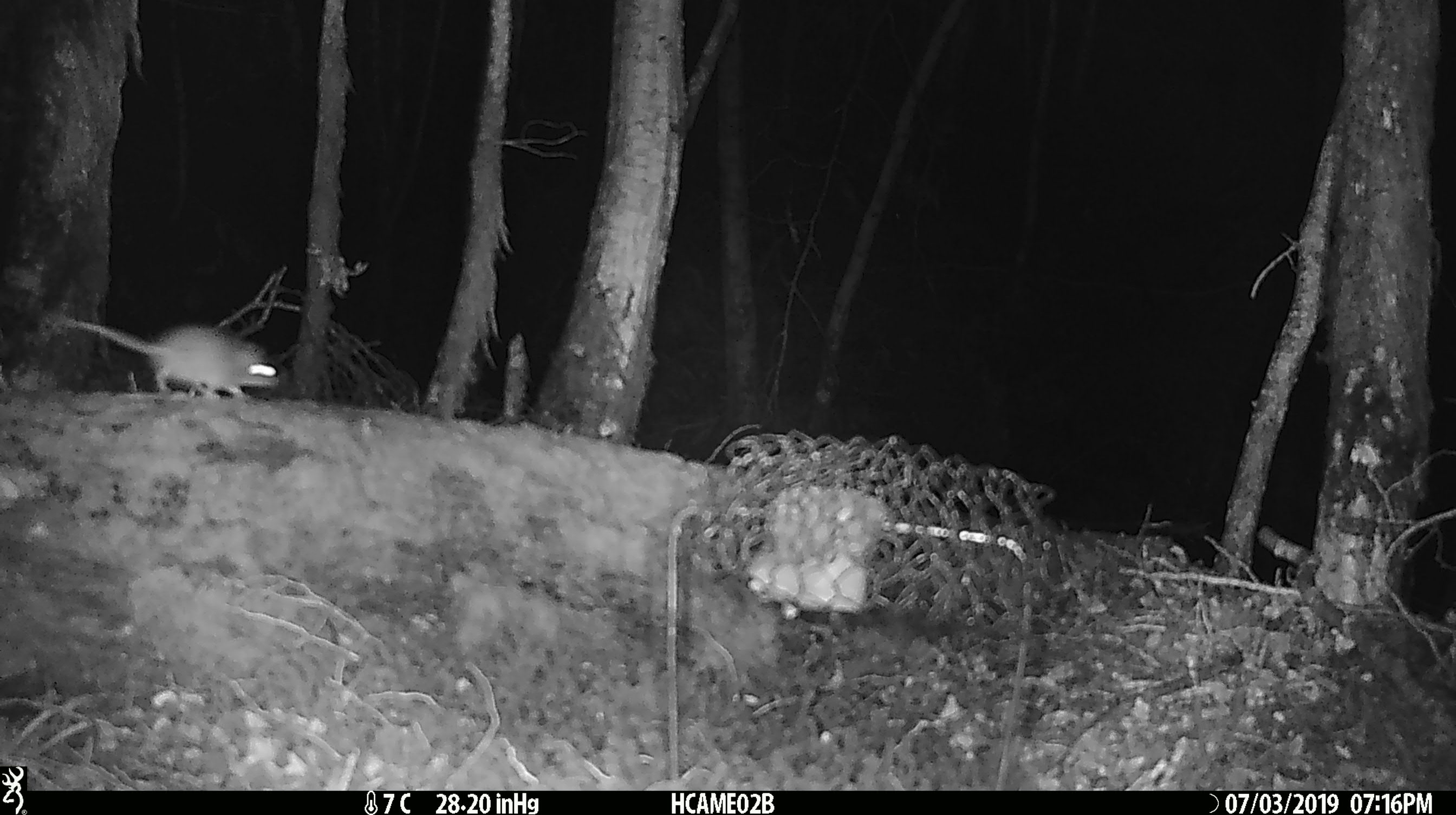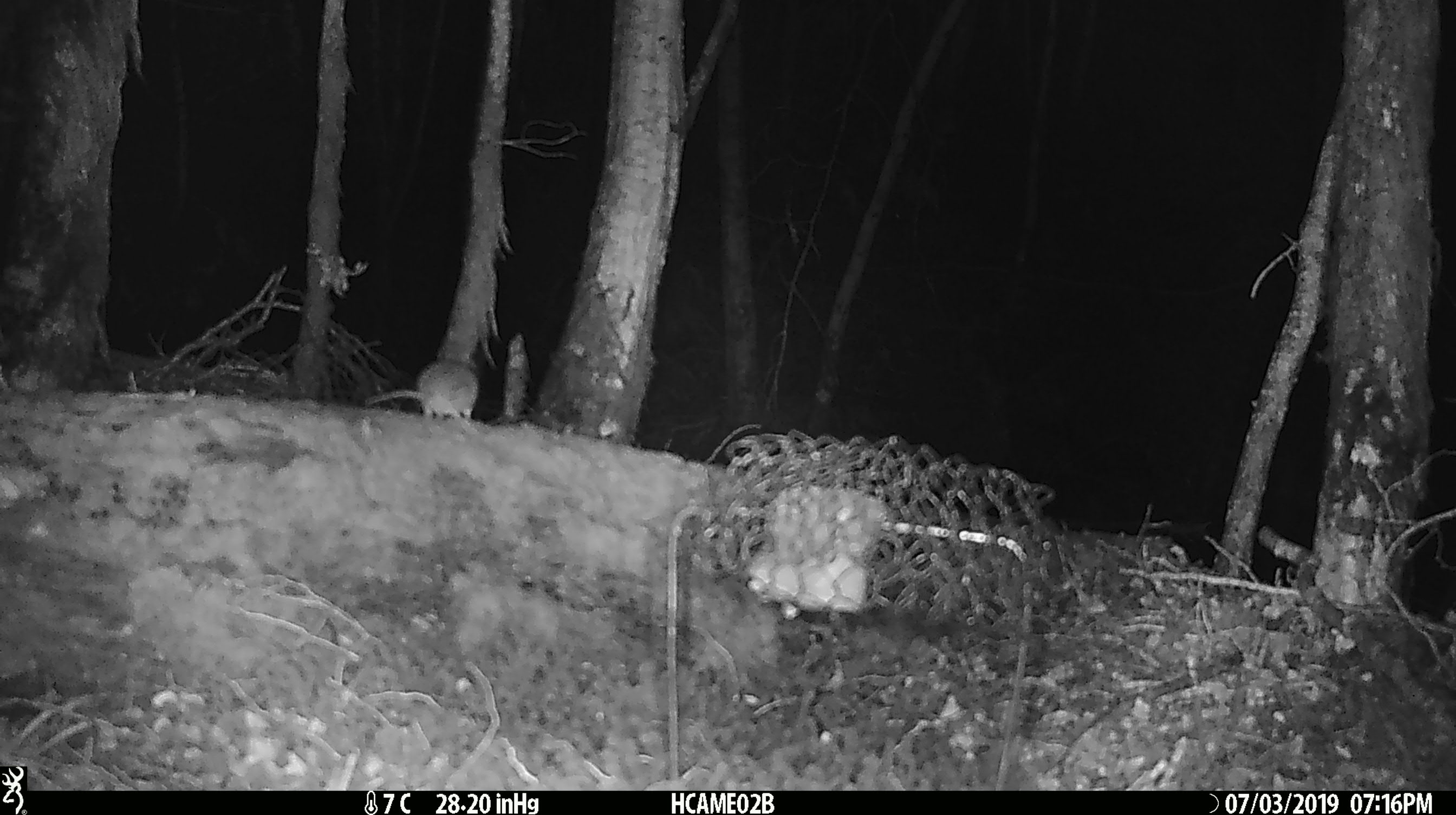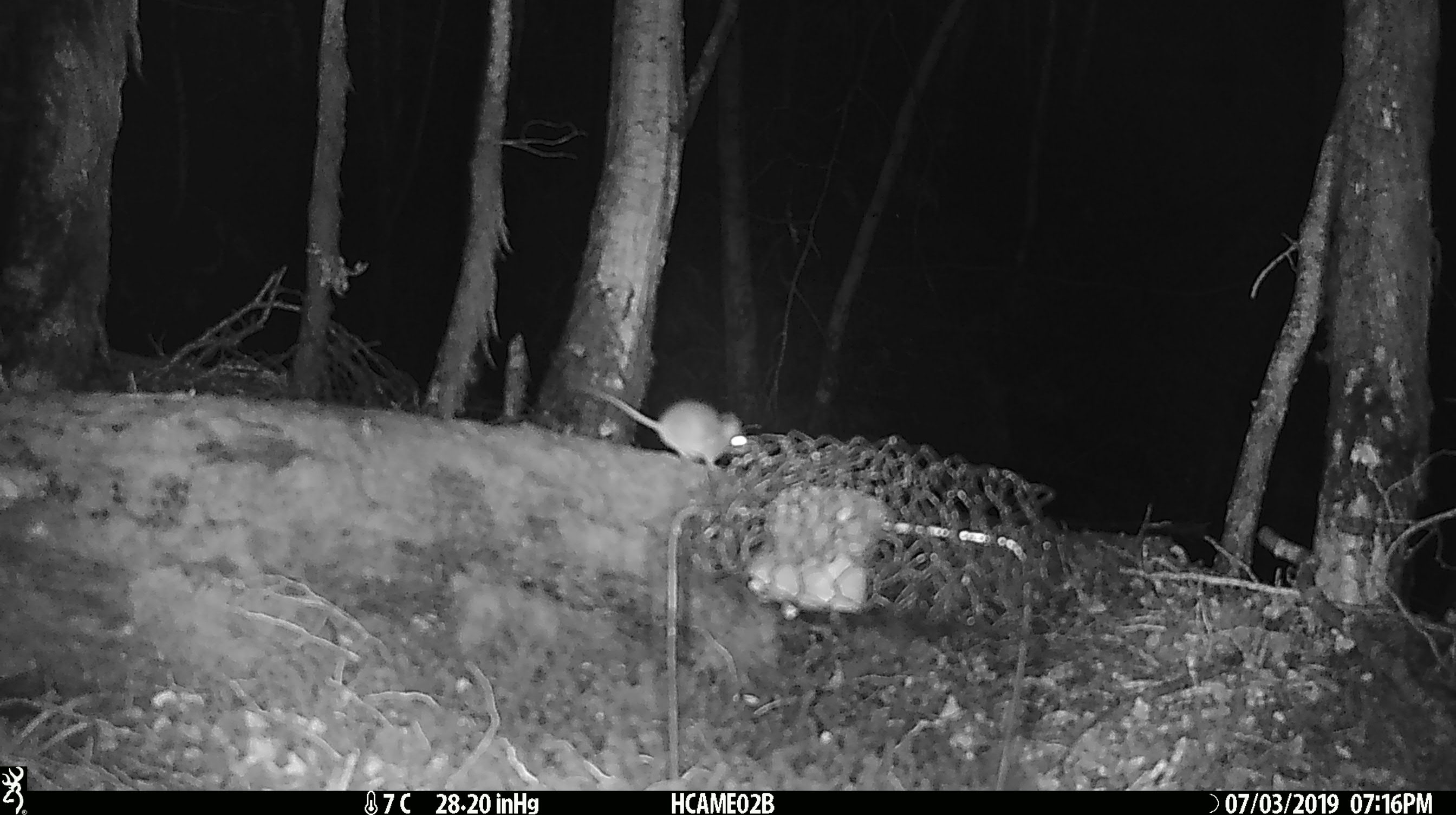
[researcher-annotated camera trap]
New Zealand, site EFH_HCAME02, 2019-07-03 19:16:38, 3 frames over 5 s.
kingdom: Animalia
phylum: Chordata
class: Mammalia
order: Rodentia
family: Muridae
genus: Mus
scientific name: Mus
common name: mouse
Mouse (Mus).